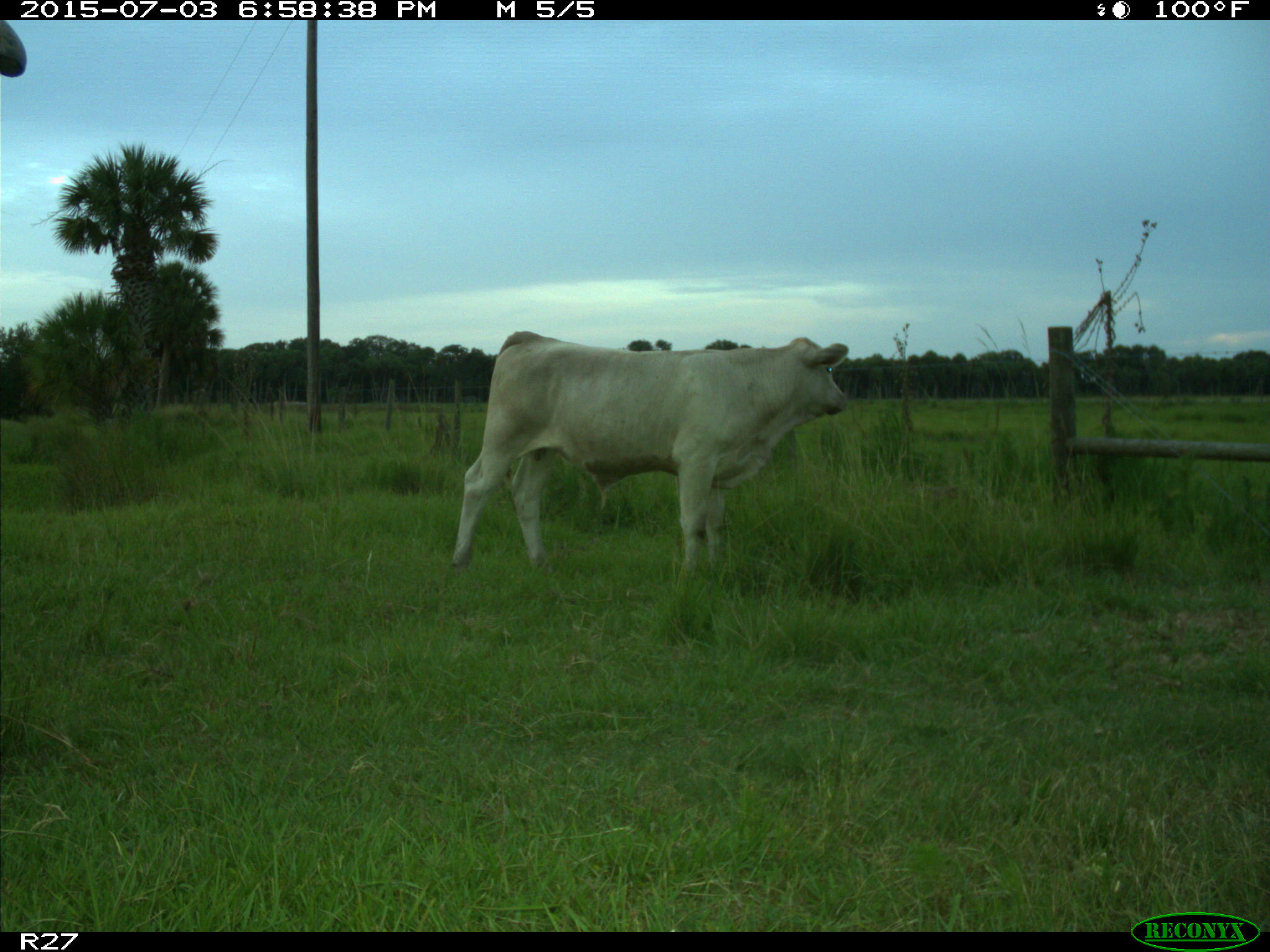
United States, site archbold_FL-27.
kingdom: Animalia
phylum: Chordata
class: Mammalia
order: Artiodactyla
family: Bovidae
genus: Bos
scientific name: Bos taurus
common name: domestic cow